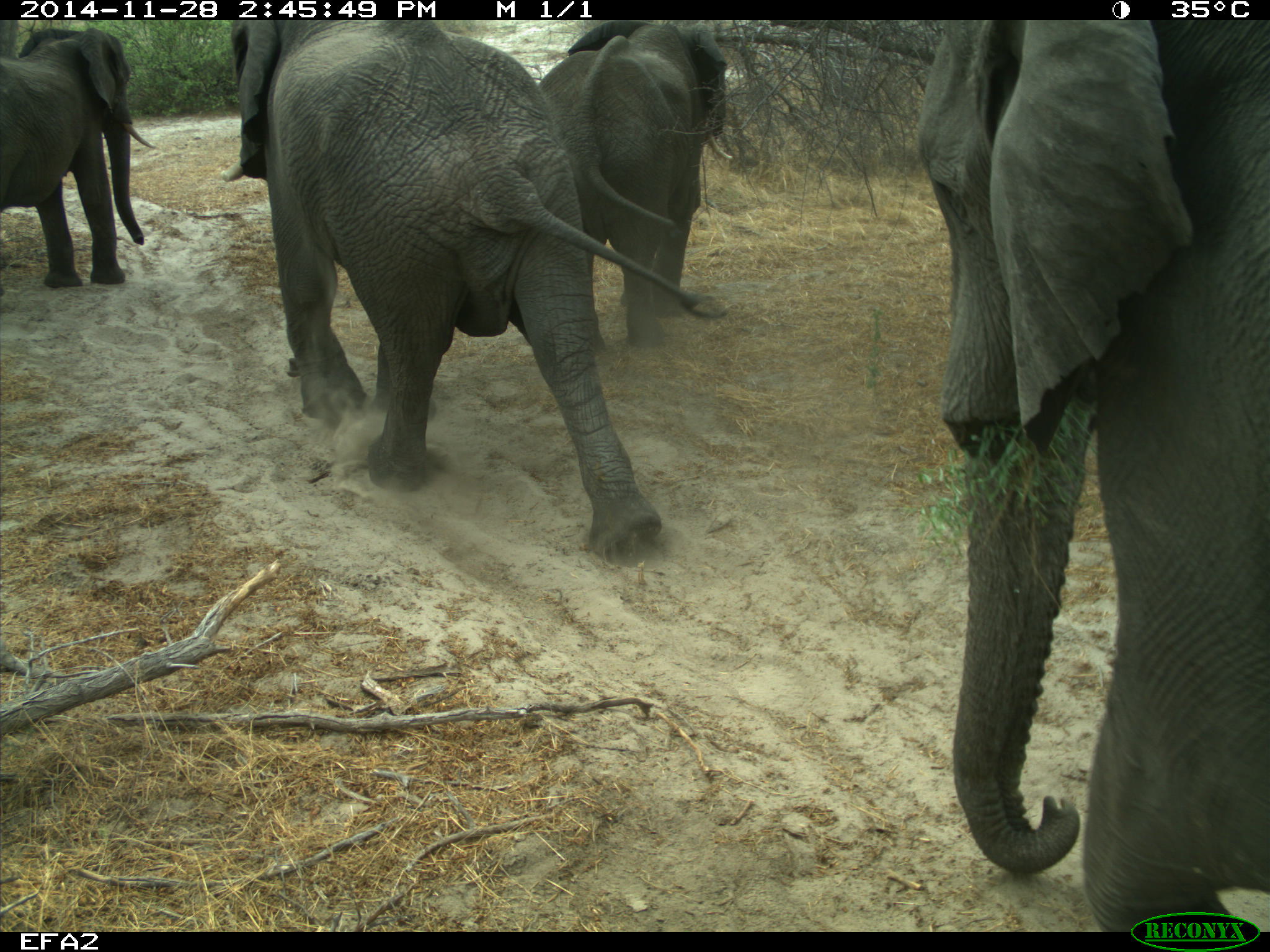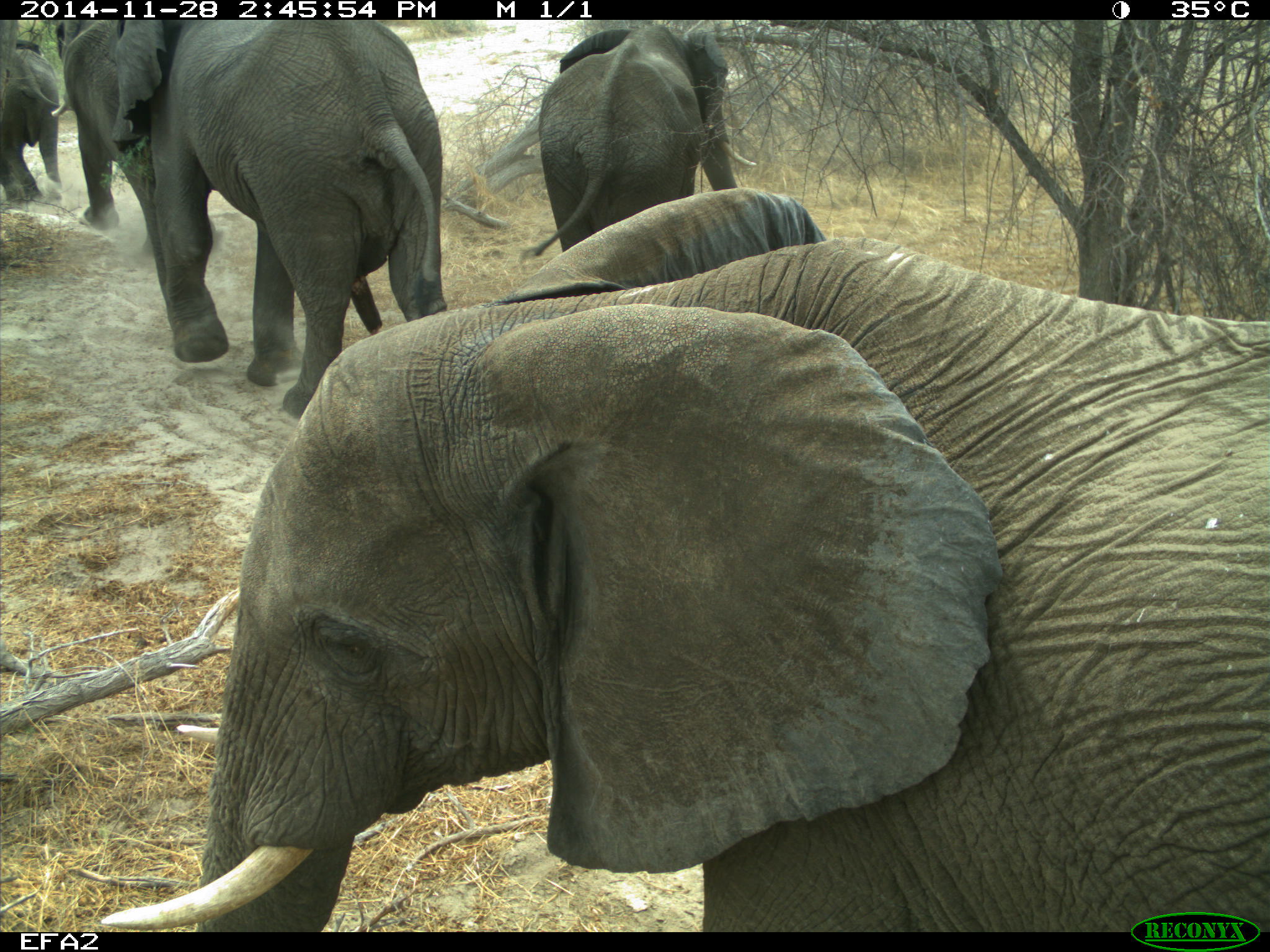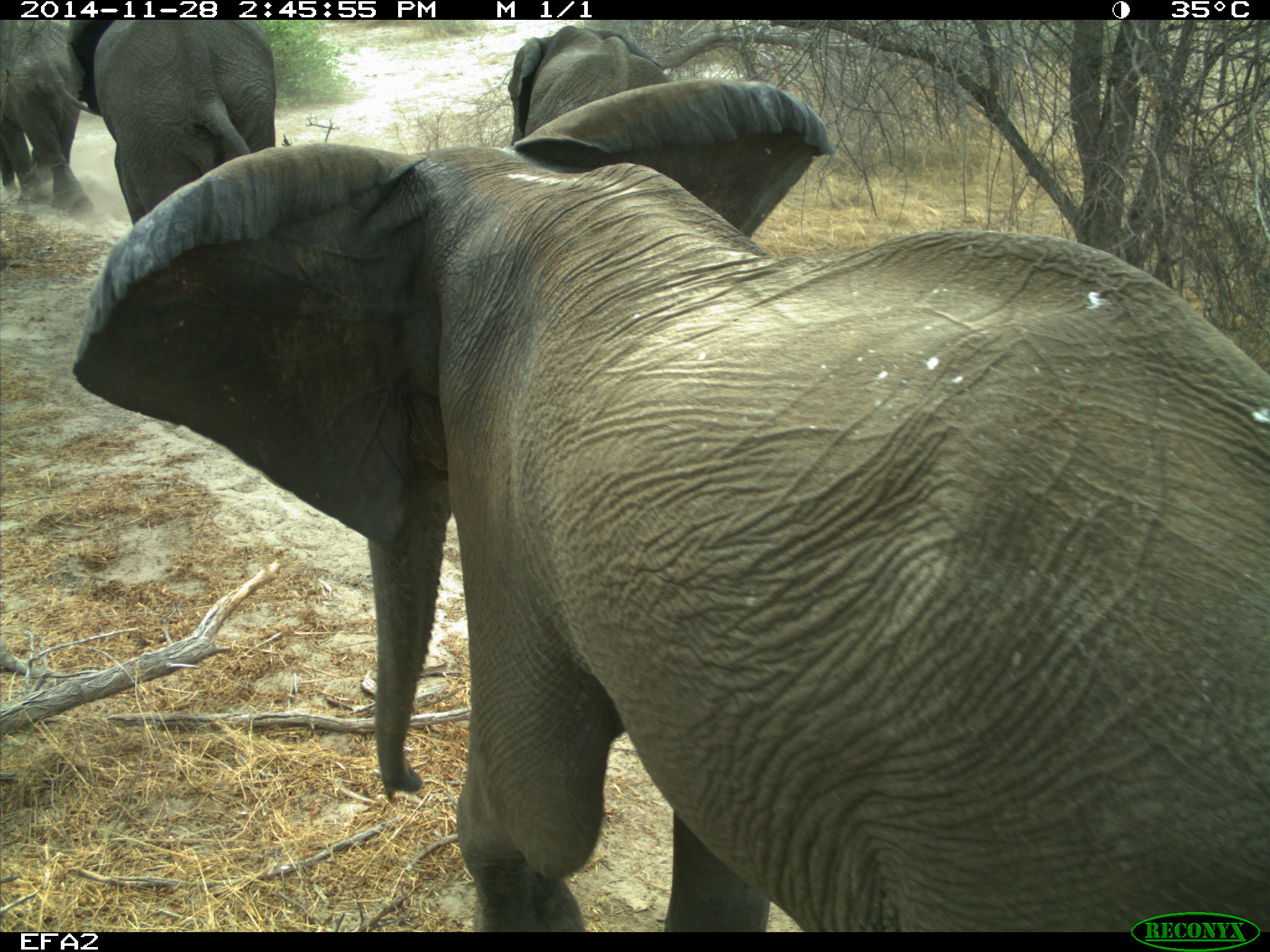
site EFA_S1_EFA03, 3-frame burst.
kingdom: Animalia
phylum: Chordata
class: Mammalia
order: Proboscidea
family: Elephantidae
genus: Loxodonta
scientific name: Loxodonta africana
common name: african bush elephant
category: elephant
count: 5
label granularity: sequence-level